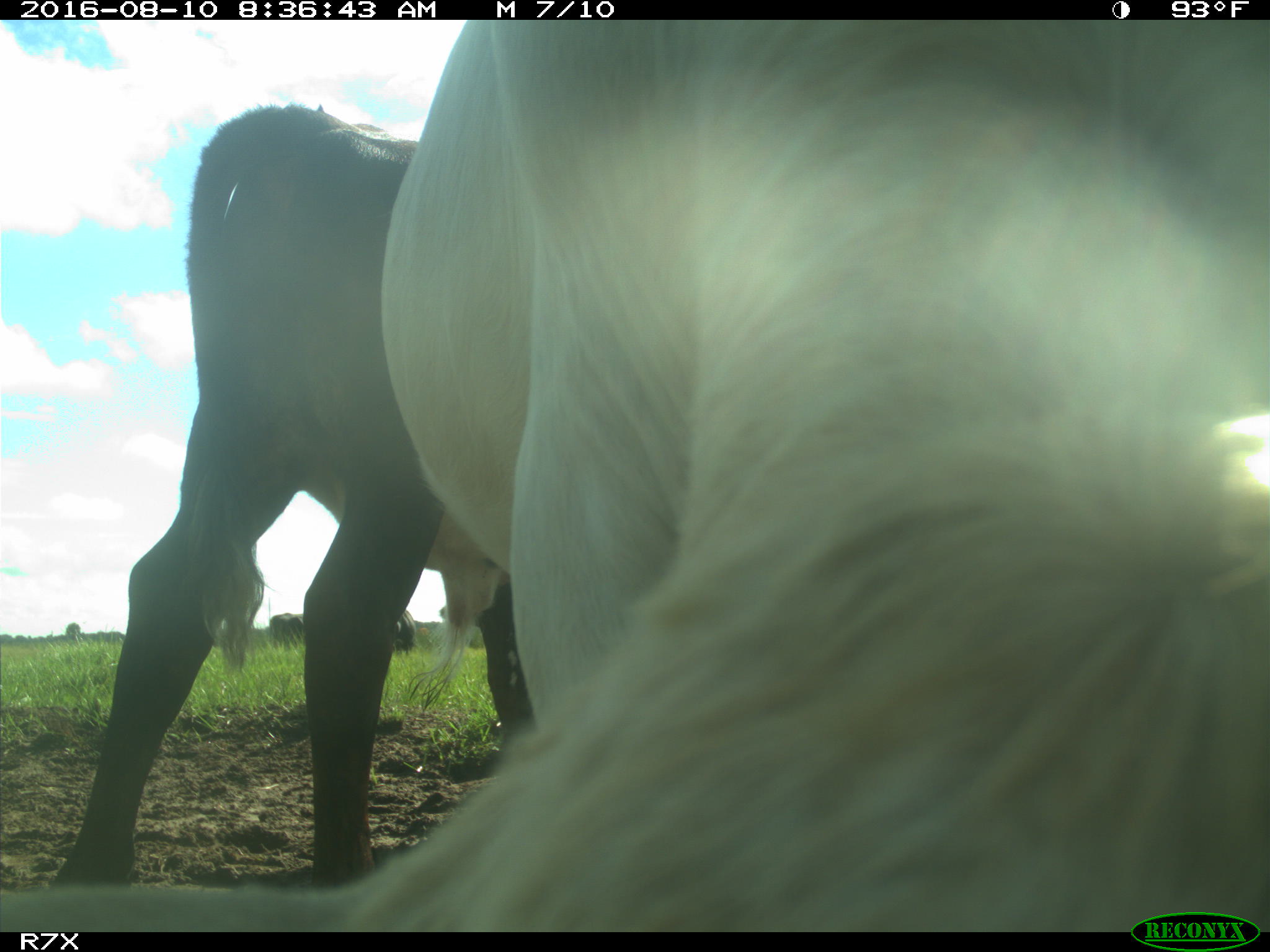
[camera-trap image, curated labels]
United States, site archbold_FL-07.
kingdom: Animalia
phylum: Chordata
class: Mammalia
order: Artiodactyla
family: Bovidae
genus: Bos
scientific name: Bos taurus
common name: domestic cow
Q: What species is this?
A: Bos taurus (domestic cow).